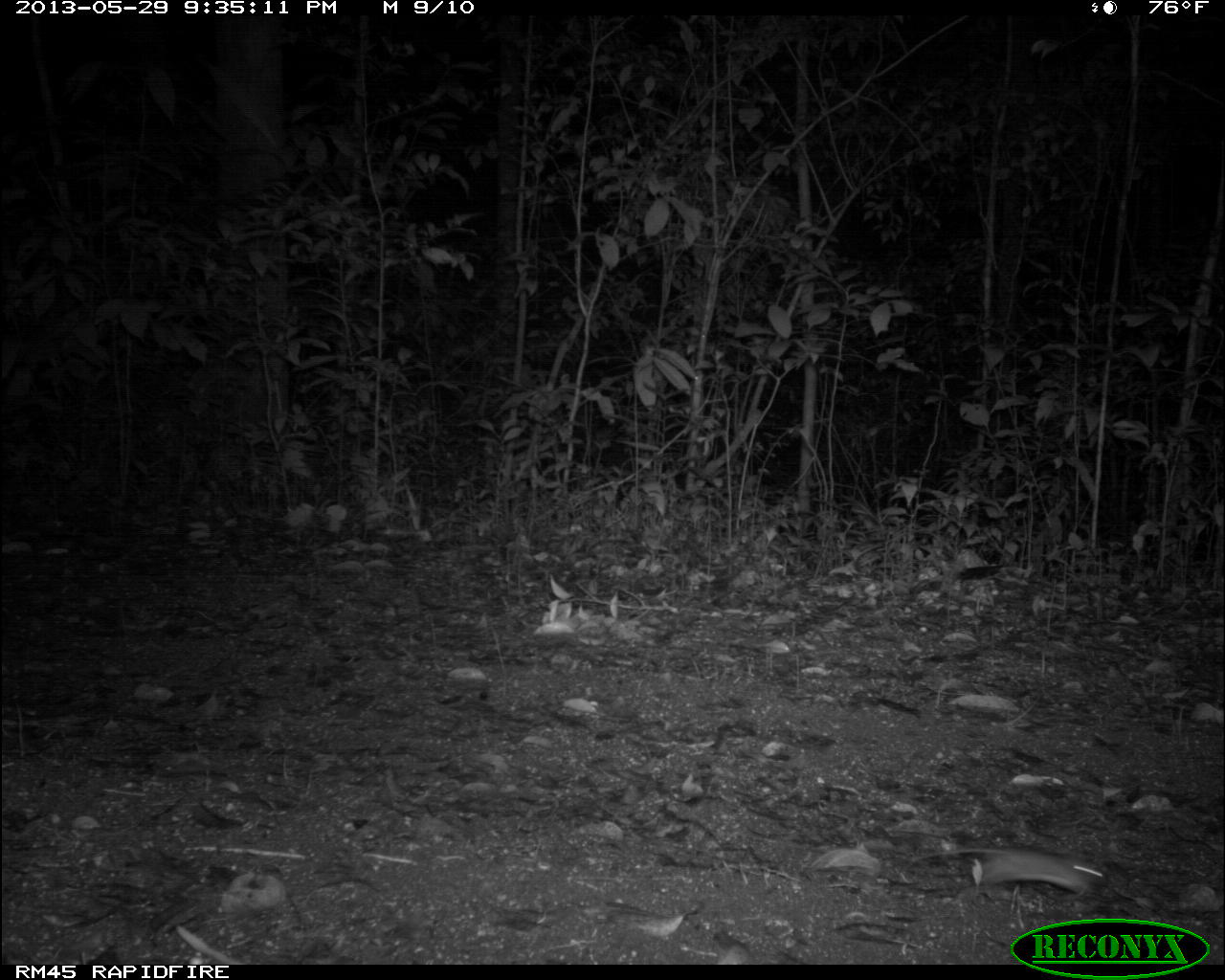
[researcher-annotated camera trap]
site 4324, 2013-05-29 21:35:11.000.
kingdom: Animalia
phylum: Chordata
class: Mammalia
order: Rodentia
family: Cricetidae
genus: Peromyscus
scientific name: Peromyscus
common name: deermice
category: peromyscus sp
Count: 1.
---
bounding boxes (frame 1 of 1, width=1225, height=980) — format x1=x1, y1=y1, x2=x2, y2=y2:
peromyscus sp: x1=912, y1=846, x2=1108, y2=900